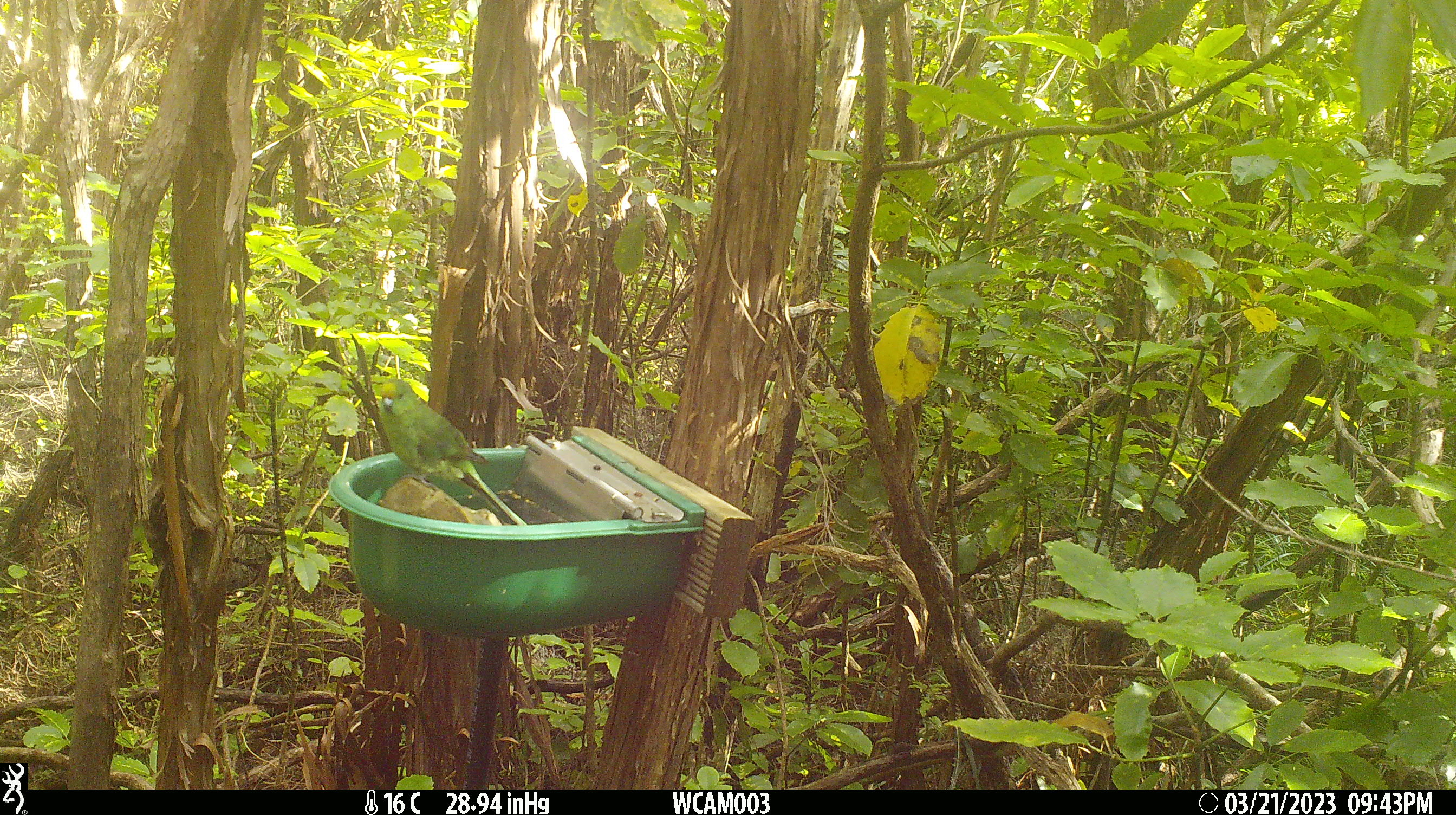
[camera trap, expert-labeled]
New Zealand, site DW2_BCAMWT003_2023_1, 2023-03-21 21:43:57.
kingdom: Animalia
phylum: Chordata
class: Aves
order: Psittaciformes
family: Psittaculidae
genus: Cyanoramphus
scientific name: Cyanoramphus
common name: parakeet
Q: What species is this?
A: Parakeet (Cyanoramphus).